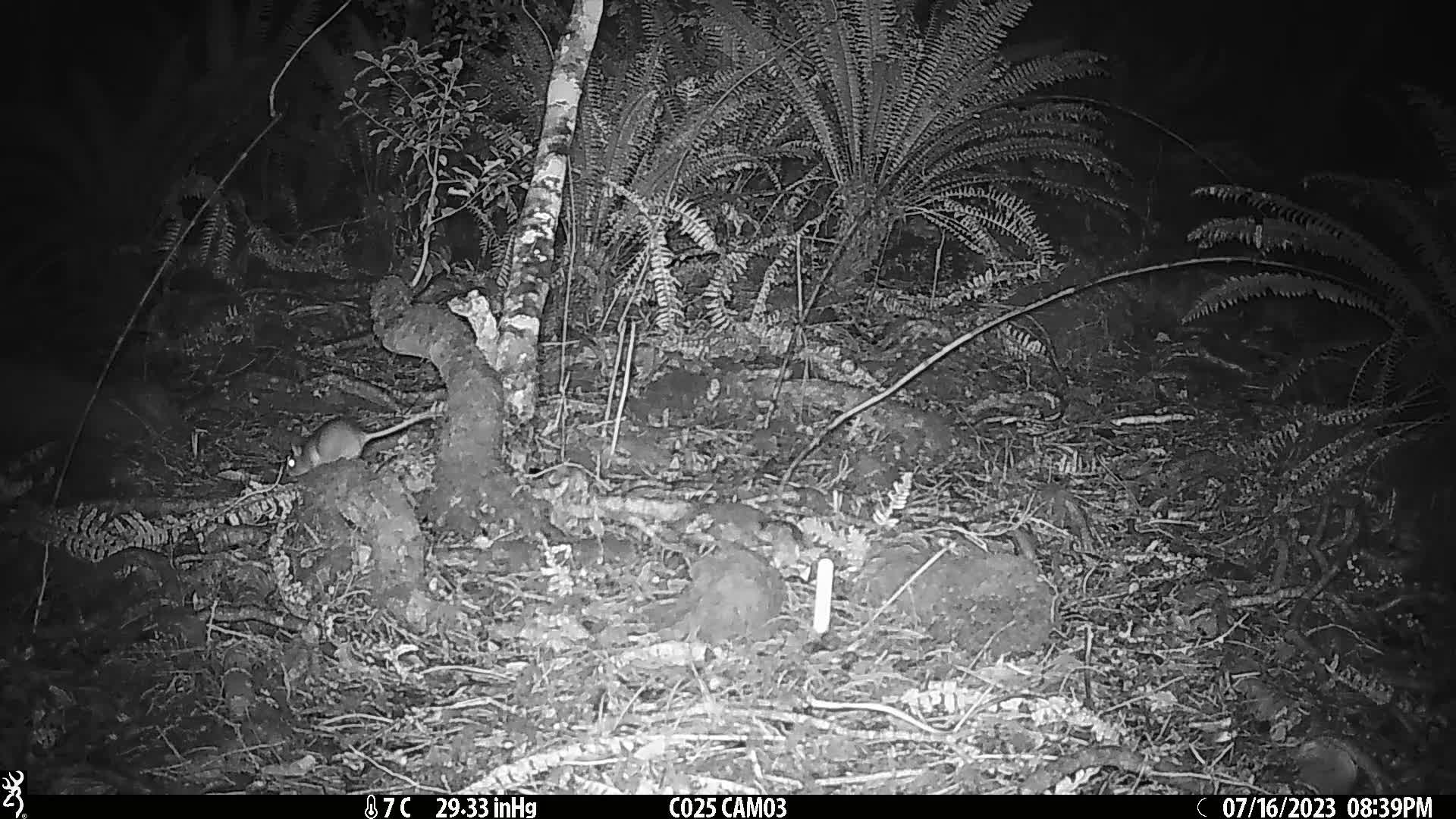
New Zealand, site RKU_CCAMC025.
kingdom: Animalia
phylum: Chordata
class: Mammalia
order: Rodentia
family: Muridae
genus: Rattus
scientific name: Rattus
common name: rat